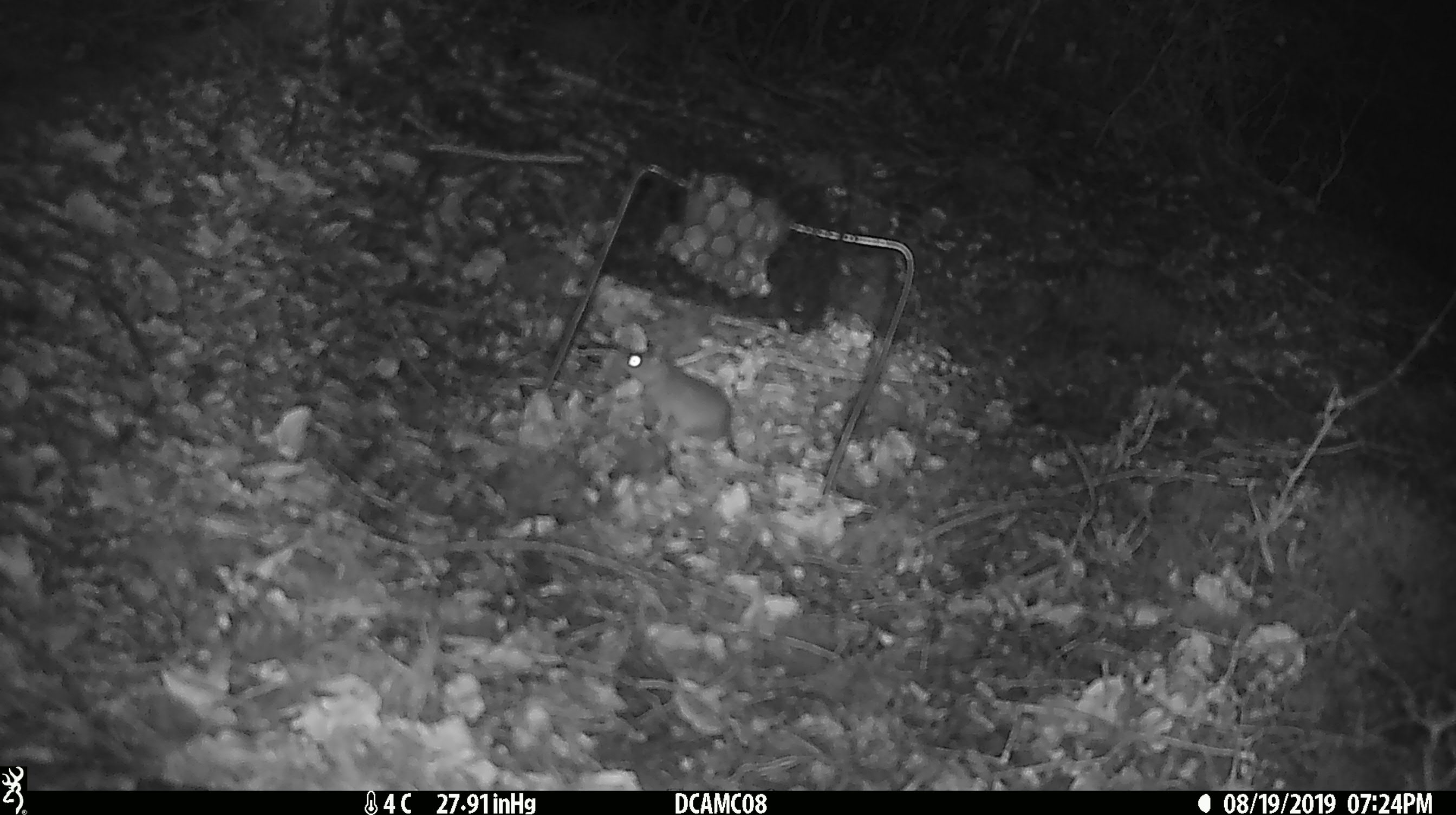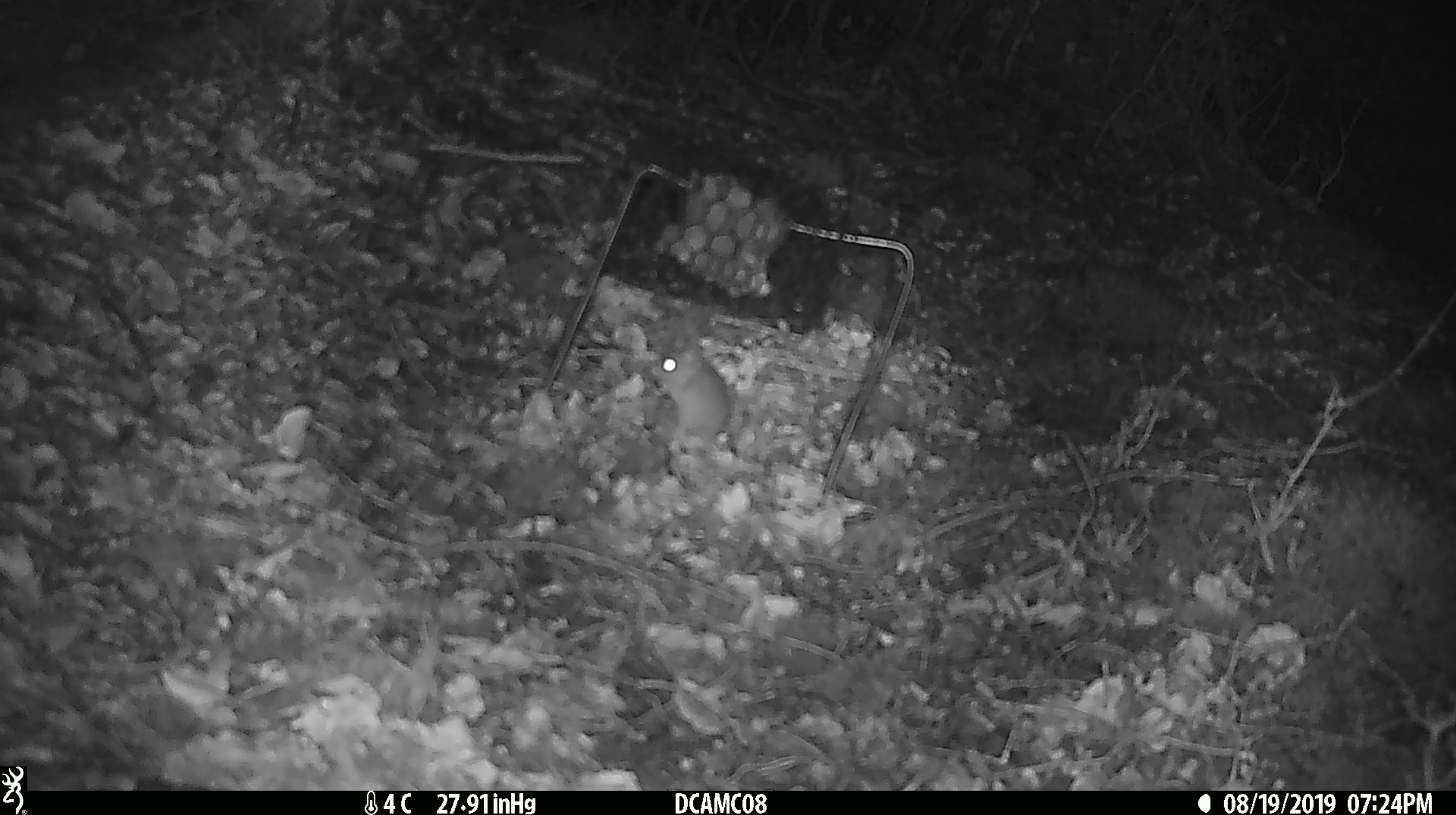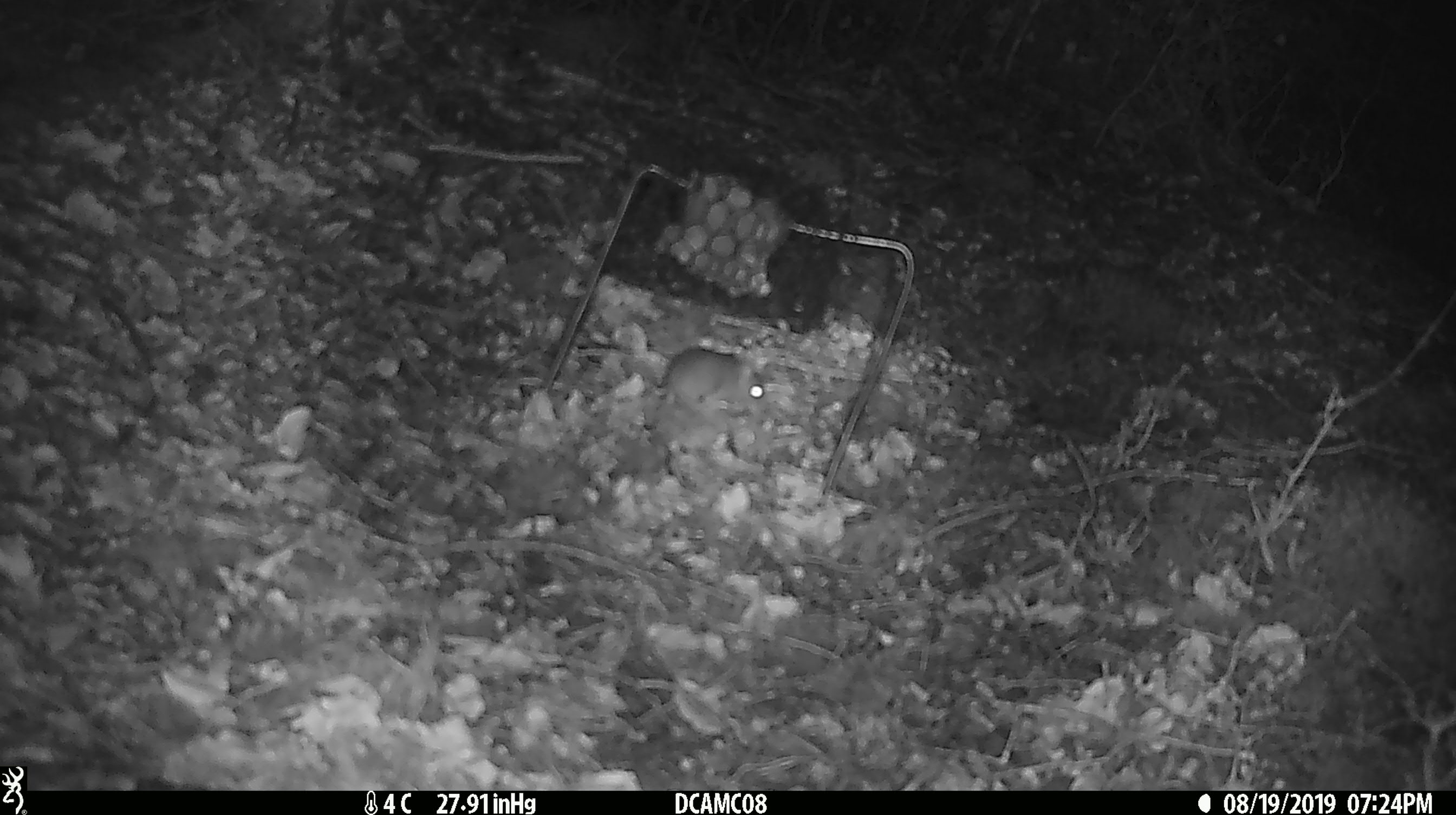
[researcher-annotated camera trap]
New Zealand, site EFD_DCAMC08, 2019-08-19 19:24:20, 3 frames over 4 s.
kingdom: Animalia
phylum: Chordata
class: Mammalia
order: Rodentia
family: Muridae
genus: Mus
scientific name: Mus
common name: mouse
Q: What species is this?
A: Mouse (Mus).